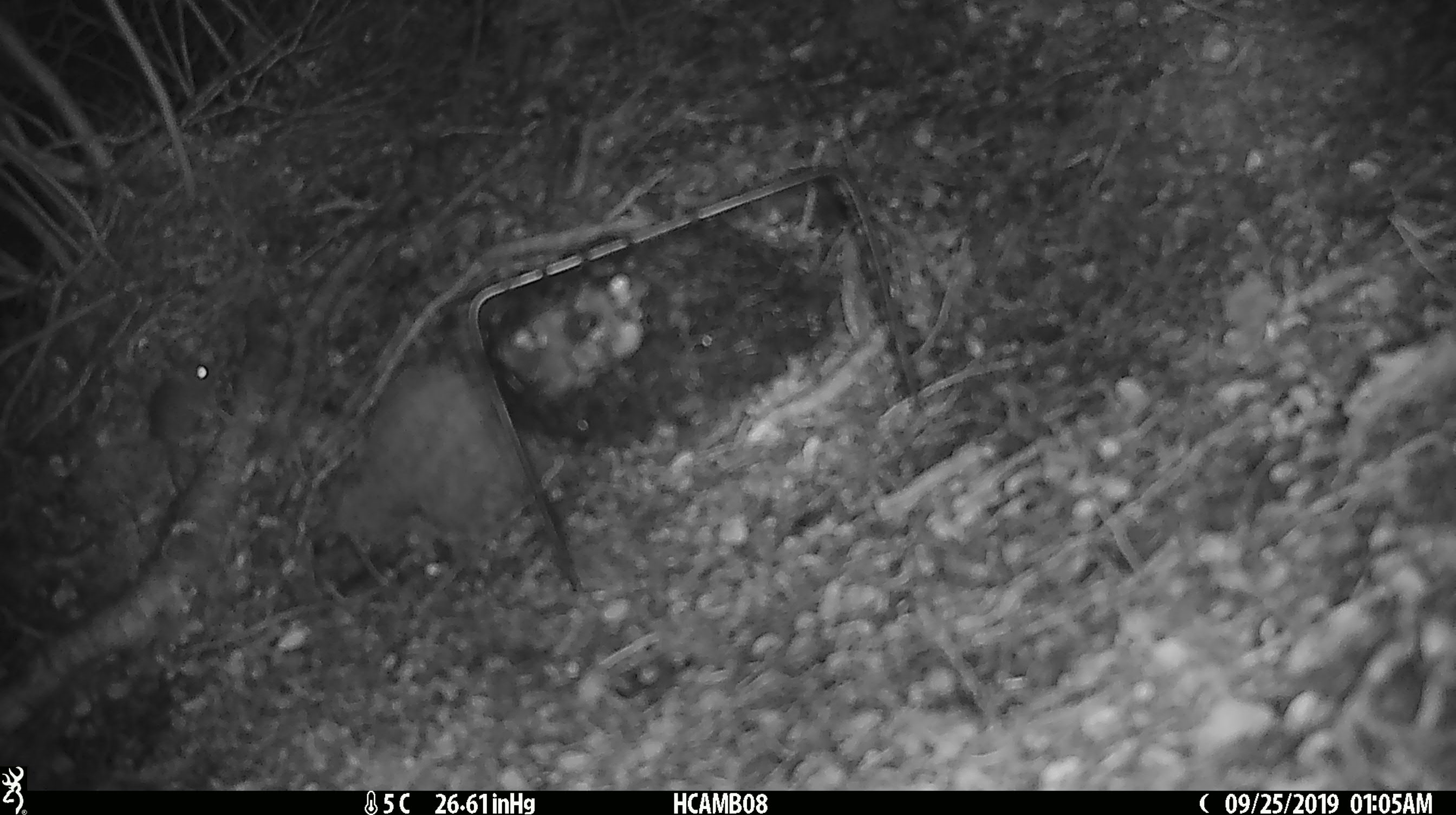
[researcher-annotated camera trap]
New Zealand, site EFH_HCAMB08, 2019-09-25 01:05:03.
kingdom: Animalia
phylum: Chordata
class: Mammalia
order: Rodentia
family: Muridae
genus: Mus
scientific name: Mus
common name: mouse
Mouse (Mus).